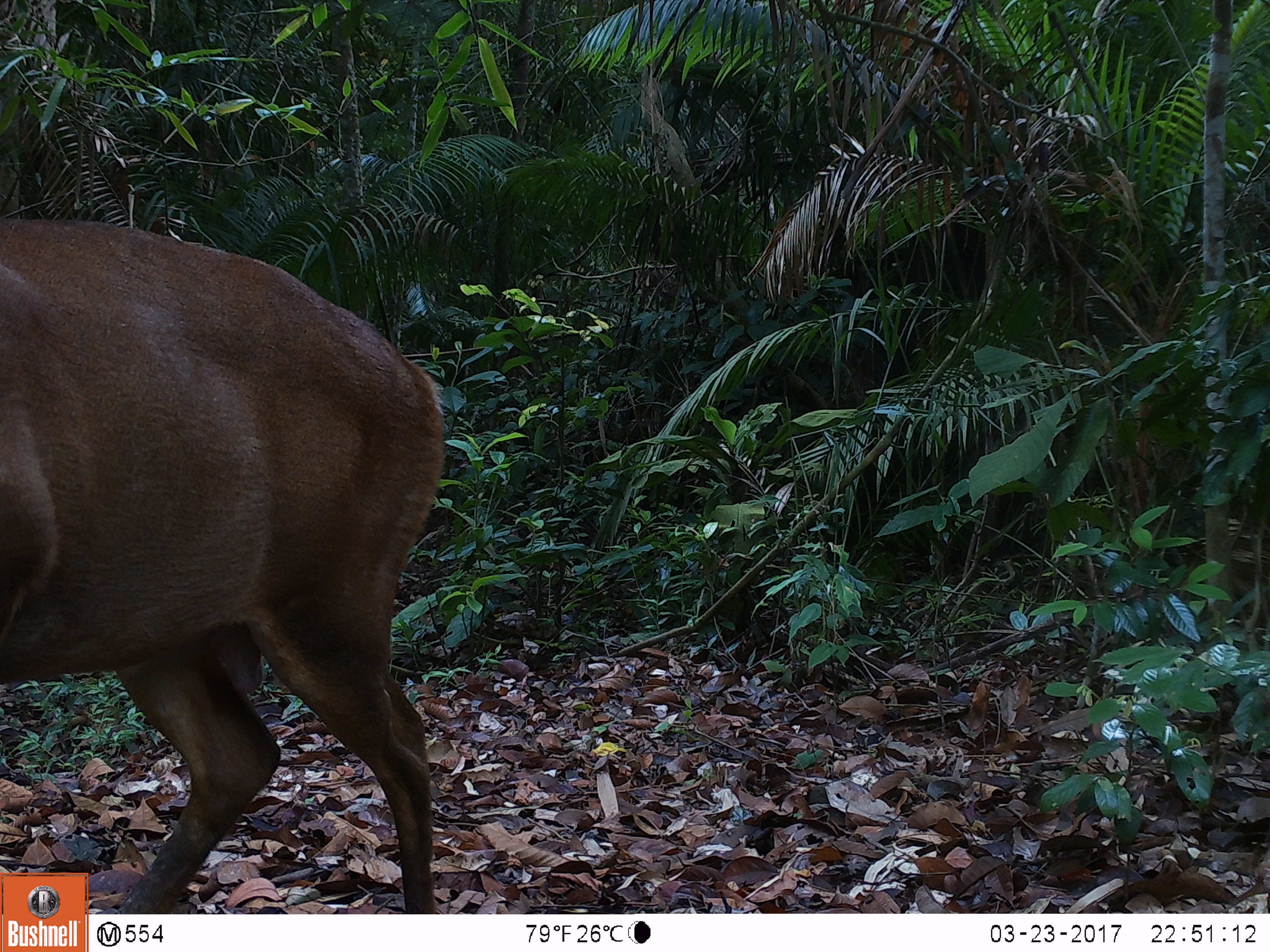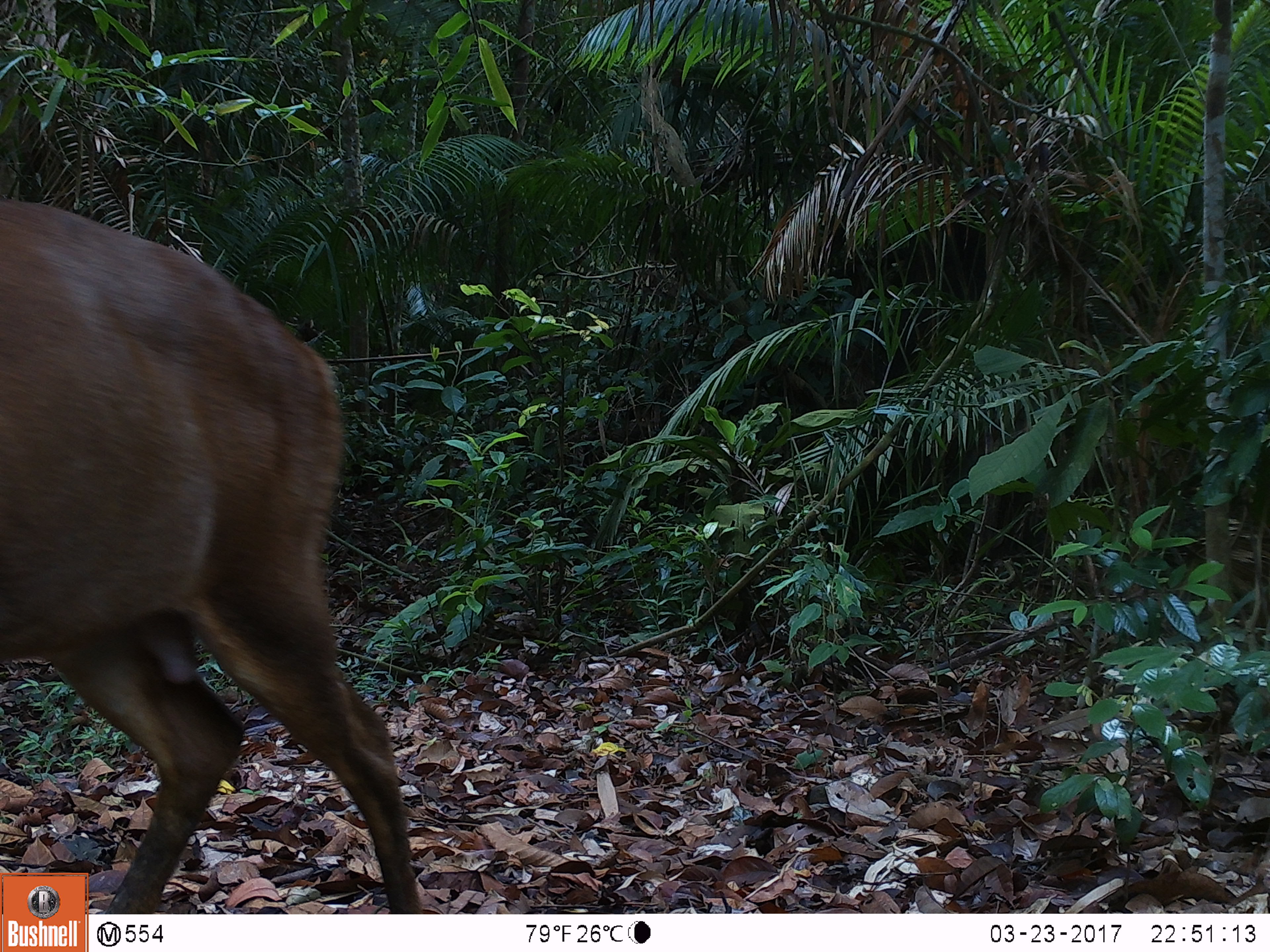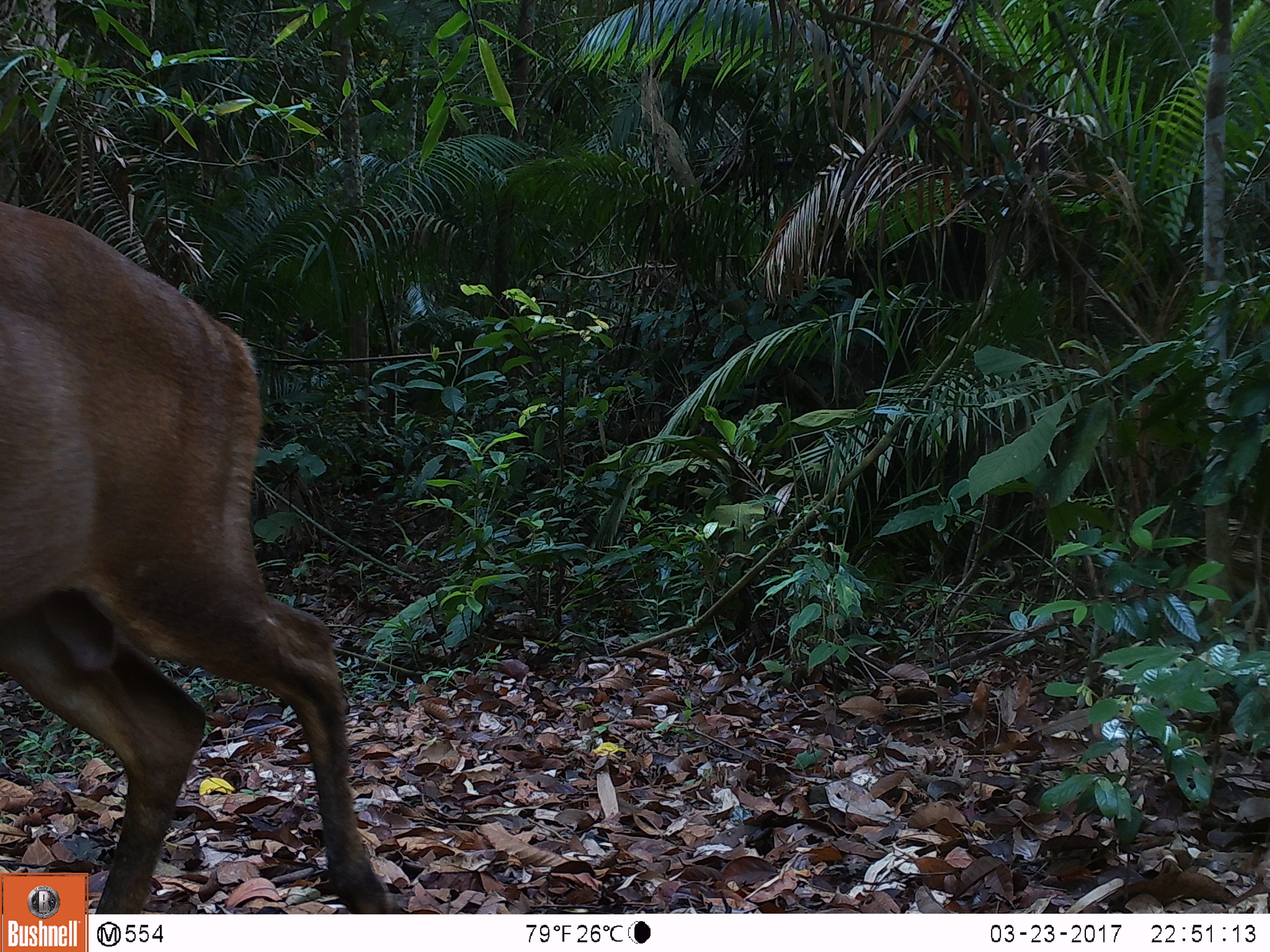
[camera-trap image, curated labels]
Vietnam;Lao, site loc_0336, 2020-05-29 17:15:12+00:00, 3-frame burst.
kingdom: Animalia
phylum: Chordata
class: Mammalia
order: Artiodactyla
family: Cervidae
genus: Muntiacus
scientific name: Muntiacus vuquangensis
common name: large-antlered muntjac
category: large antlered muntjac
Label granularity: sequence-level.